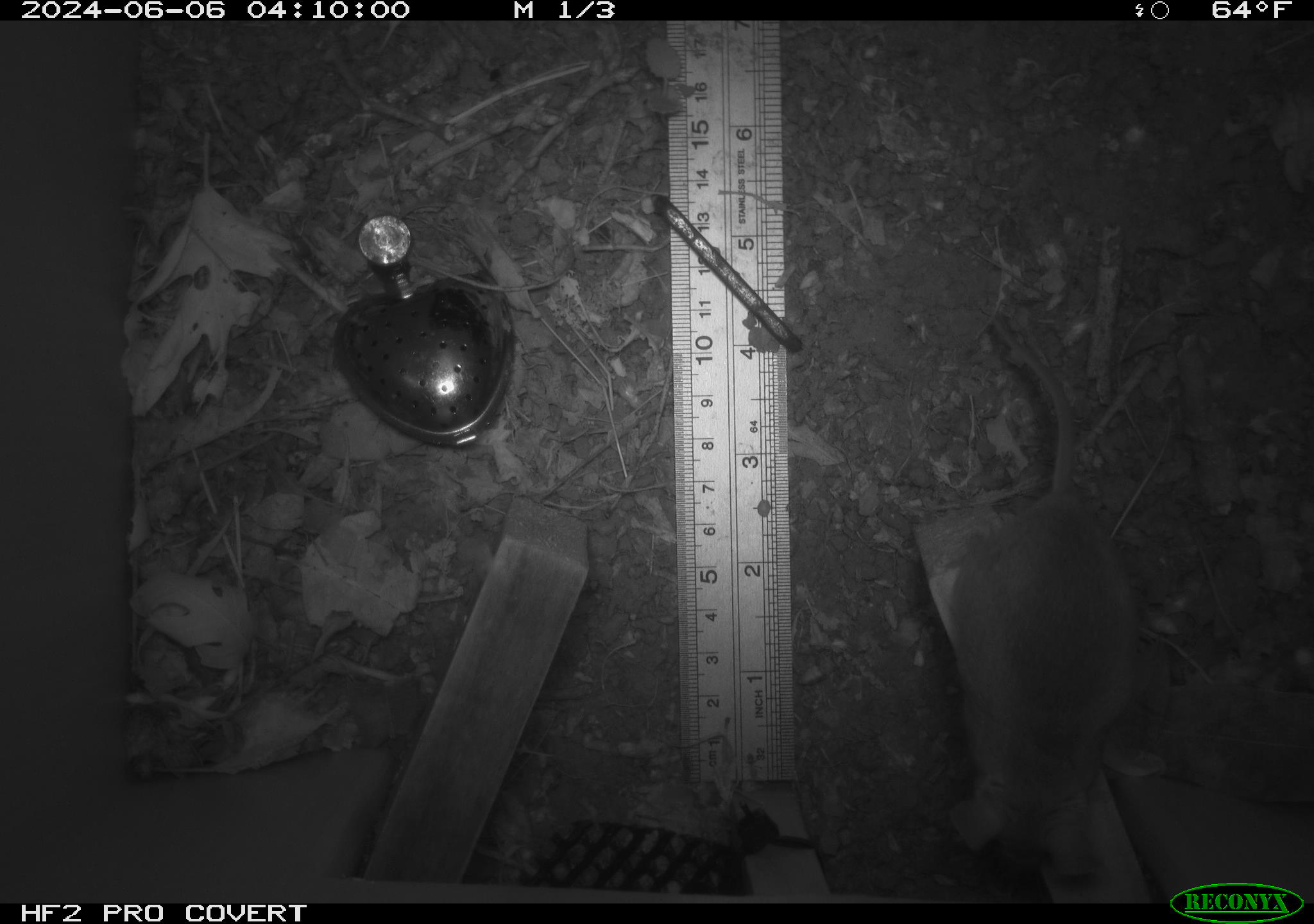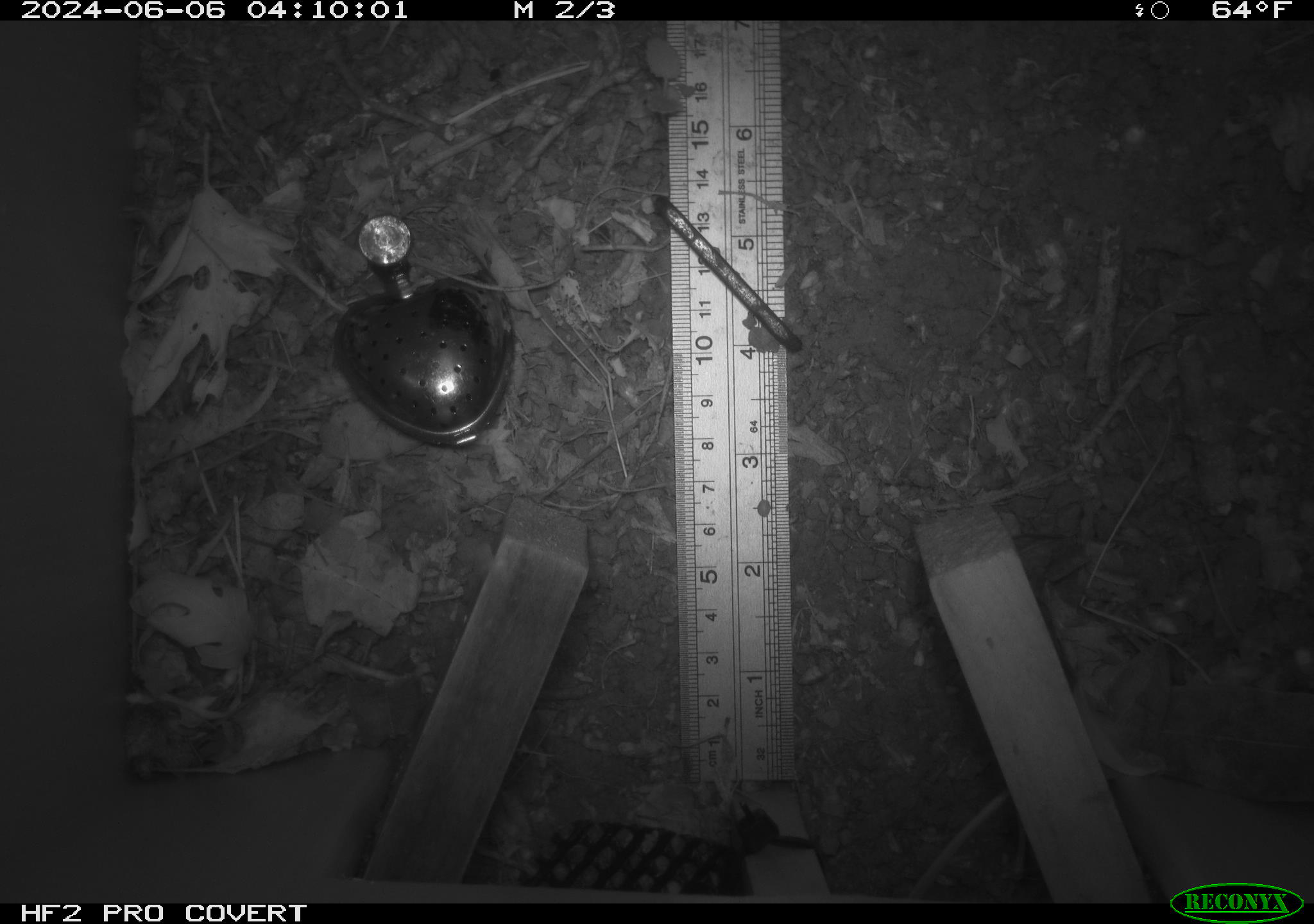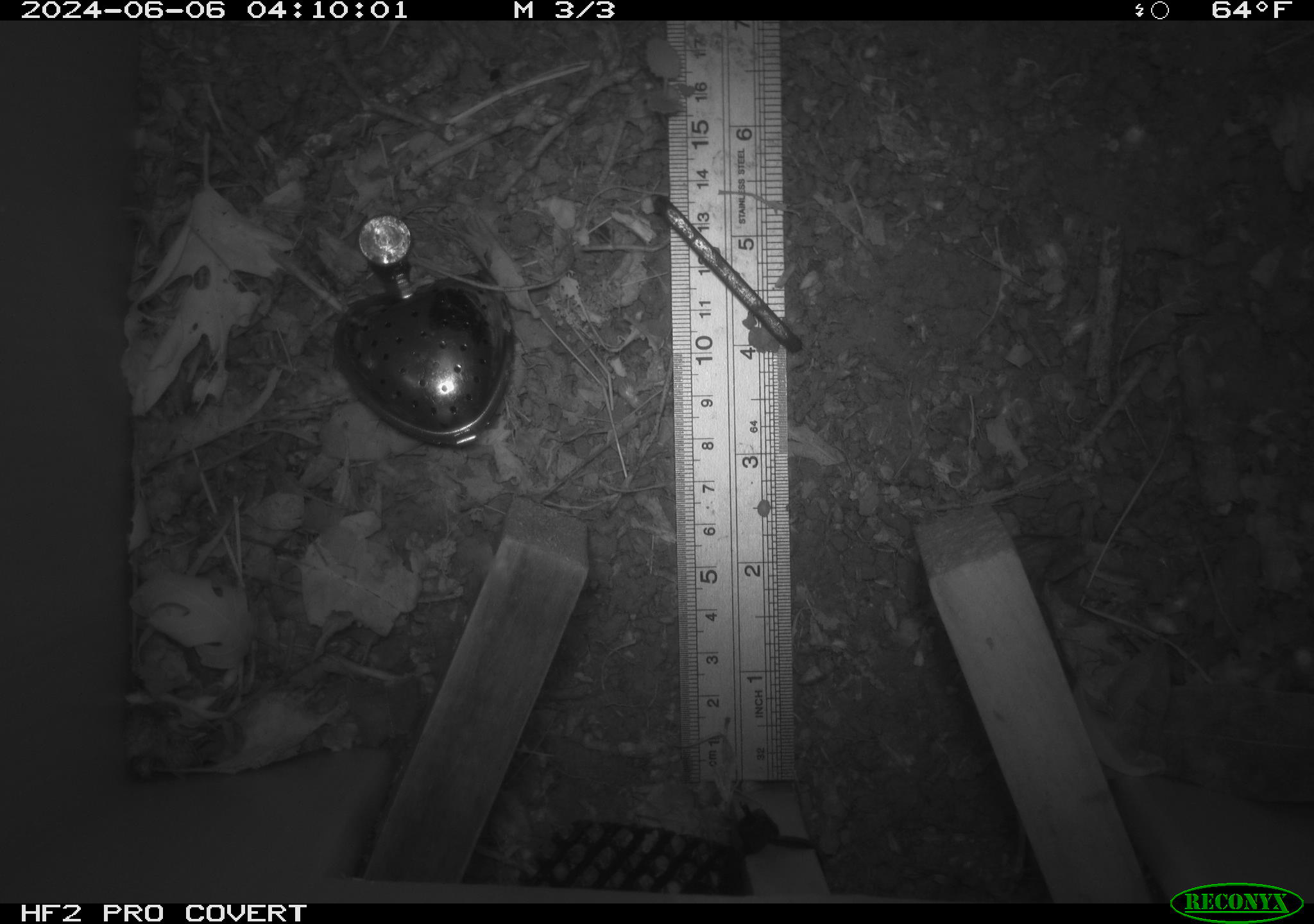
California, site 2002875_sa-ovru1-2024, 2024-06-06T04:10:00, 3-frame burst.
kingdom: Animalia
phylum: Chordata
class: Mammalia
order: Rodentia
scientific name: Rodentia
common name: rodent